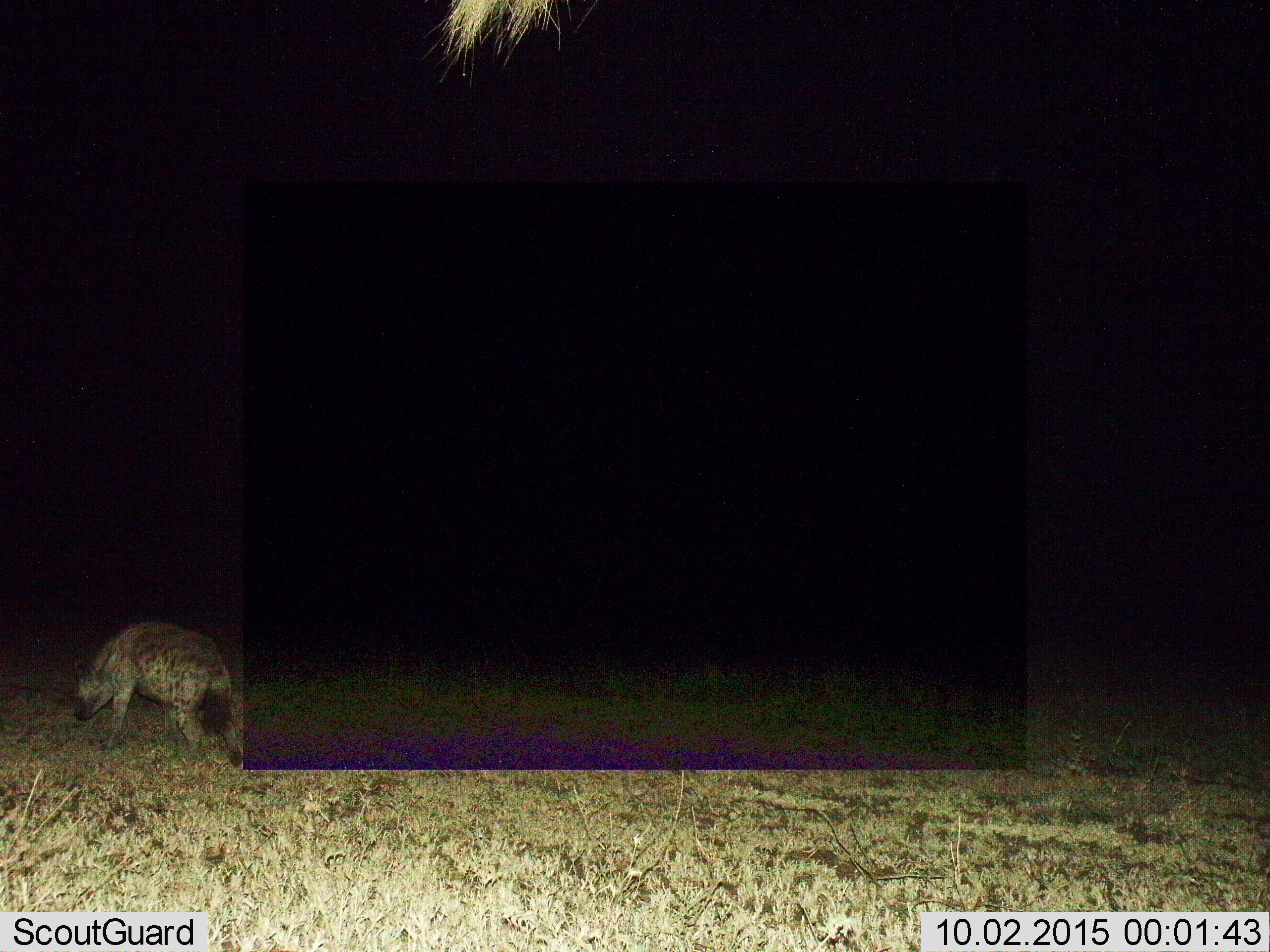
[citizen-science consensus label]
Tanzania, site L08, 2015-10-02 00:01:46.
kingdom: Animalia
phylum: Chordata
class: Mammalia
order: Carnivora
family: Hyaenidae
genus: Crocuta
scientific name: Crocuta crocuta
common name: spotted hyena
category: hyenaspotted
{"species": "hyenaspotted (spotted hyena) (Crocuta crocuta)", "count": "1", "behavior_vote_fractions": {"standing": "10%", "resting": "0%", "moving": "90%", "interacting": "0%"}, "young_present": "0%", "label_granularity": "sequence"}